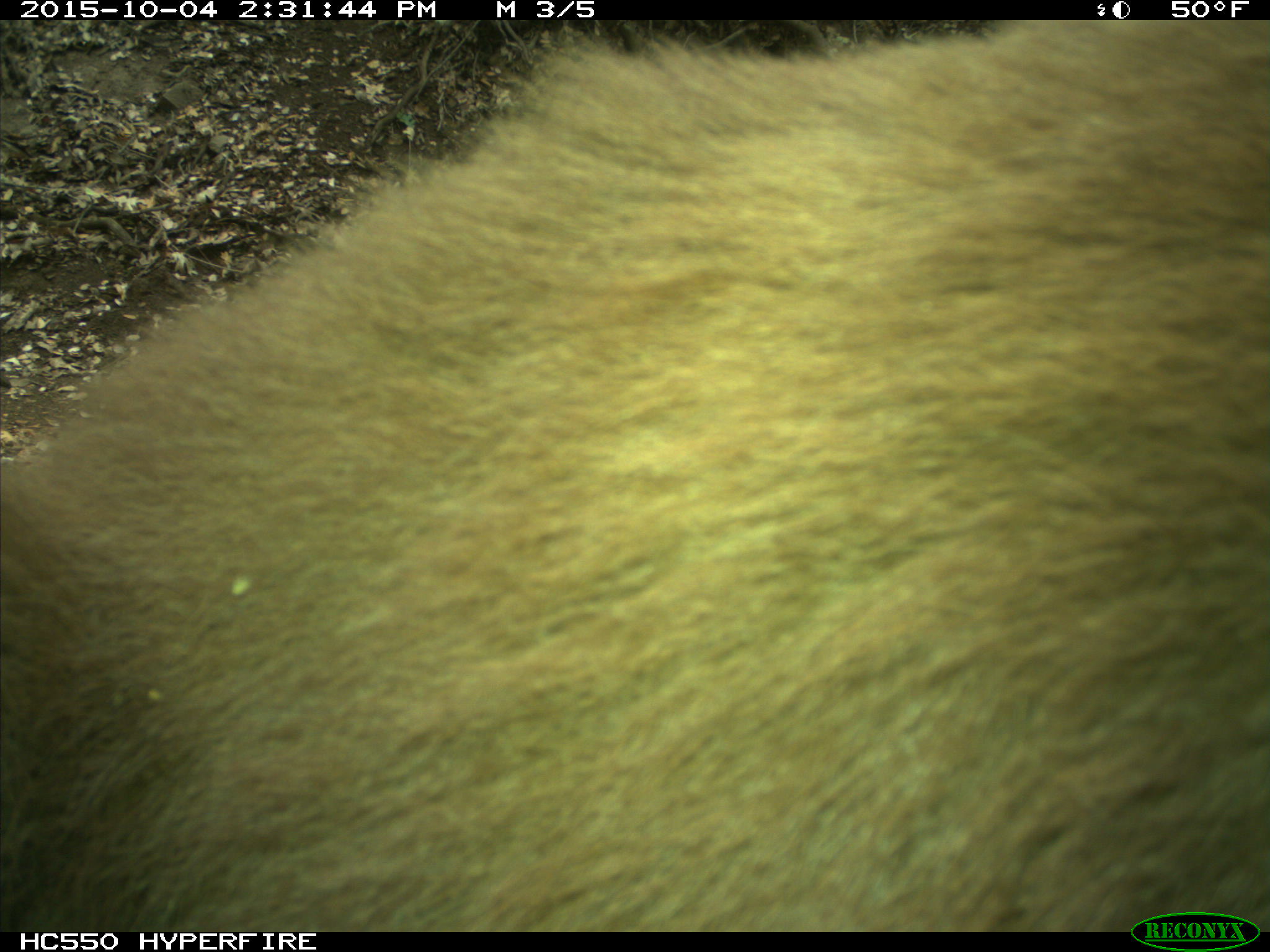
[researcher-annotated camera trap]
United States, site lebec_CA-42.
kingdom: Animalia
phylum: Chordata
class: Mammalia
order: Carnivora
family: Ursidae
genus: Ursus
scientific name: Ursus americanus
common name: american black bear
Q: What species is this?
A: Ursus americanus (american black bear).